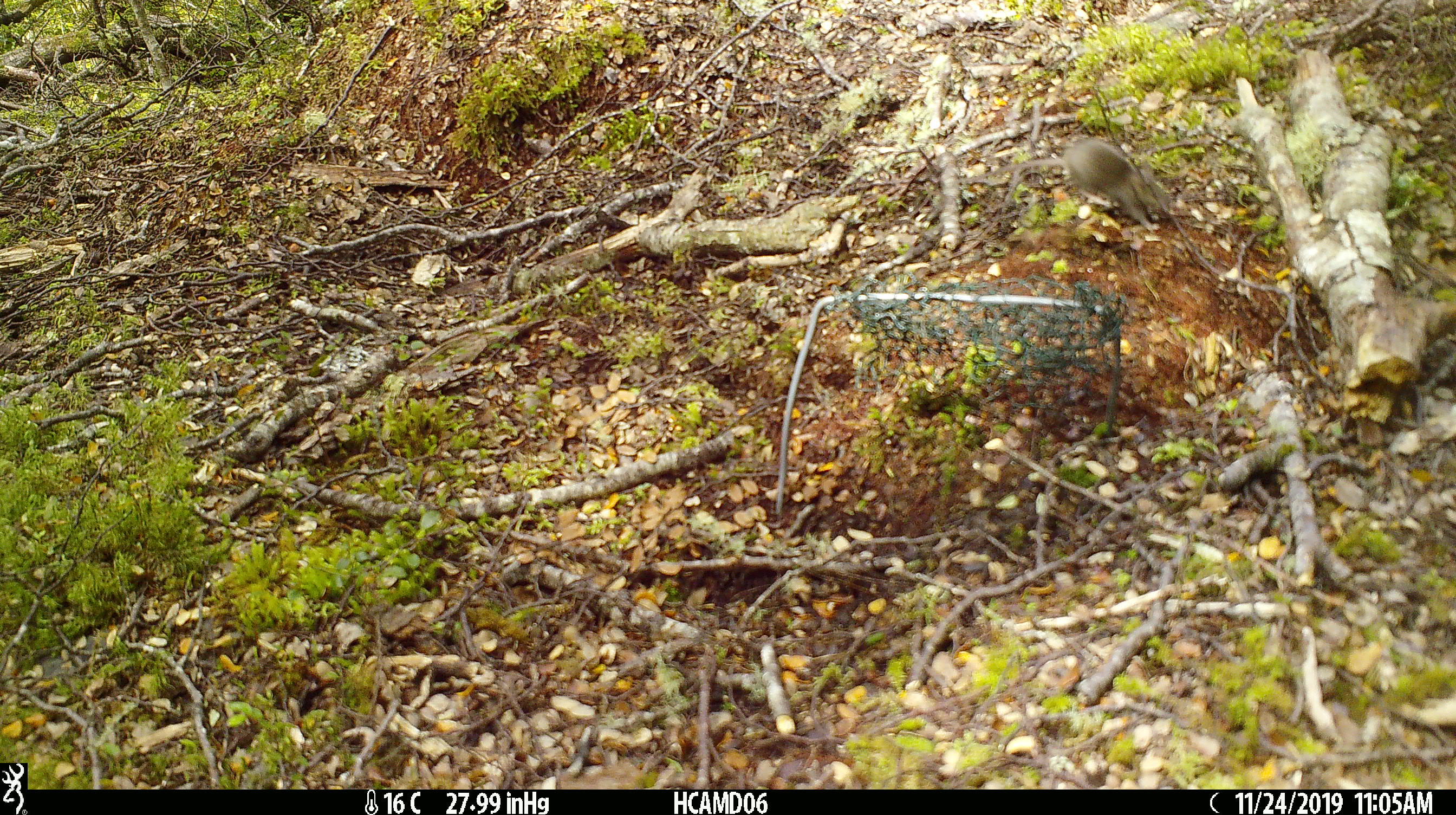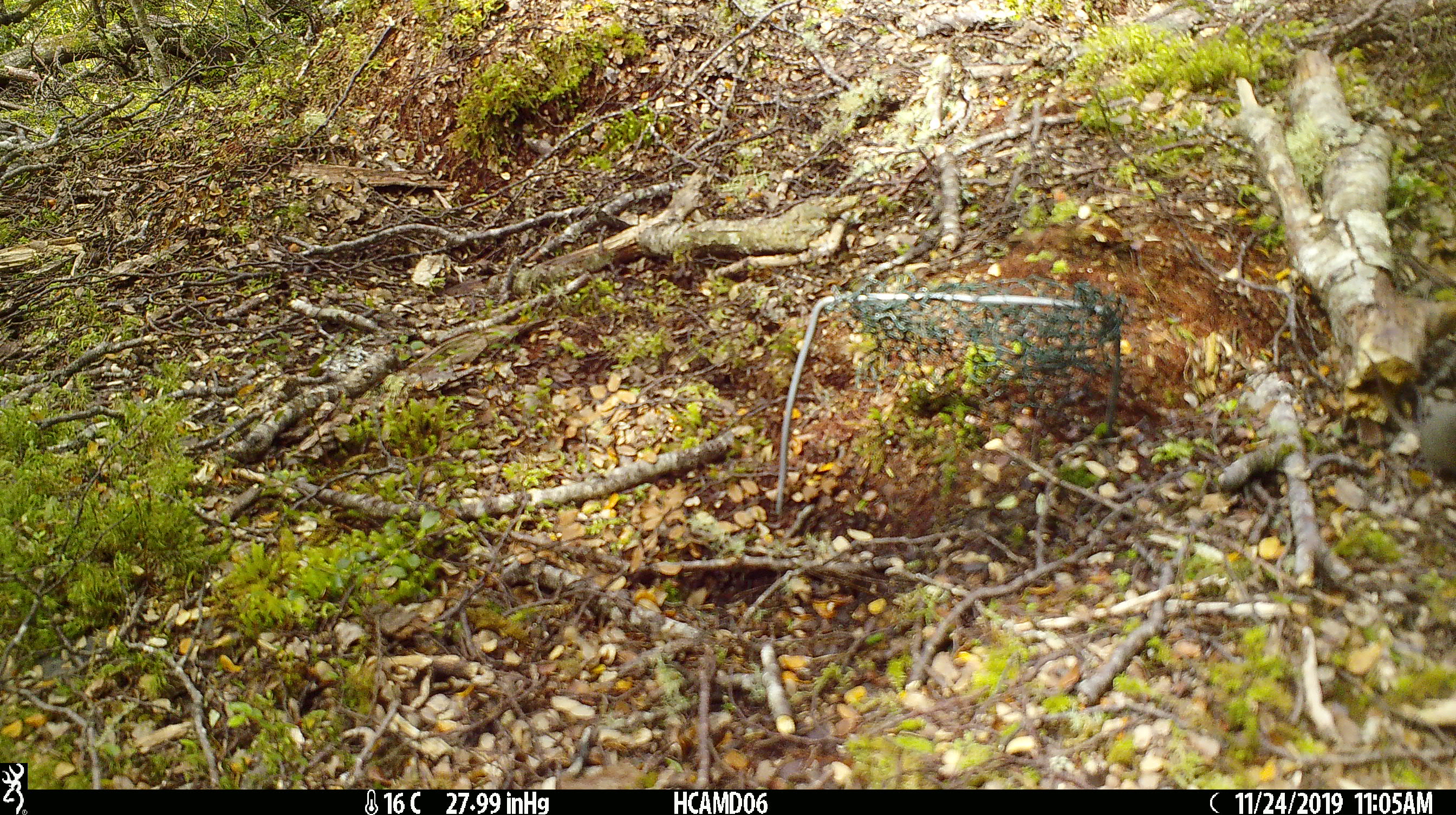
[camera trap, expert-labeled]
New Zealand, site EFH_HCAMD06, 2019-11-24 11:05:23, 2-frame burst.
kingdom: Animalia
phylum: Chordata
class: Mammalia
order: Rodentia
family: Muridae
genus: Mus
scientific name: Mus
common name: mouse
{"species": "mouse (Mus)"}